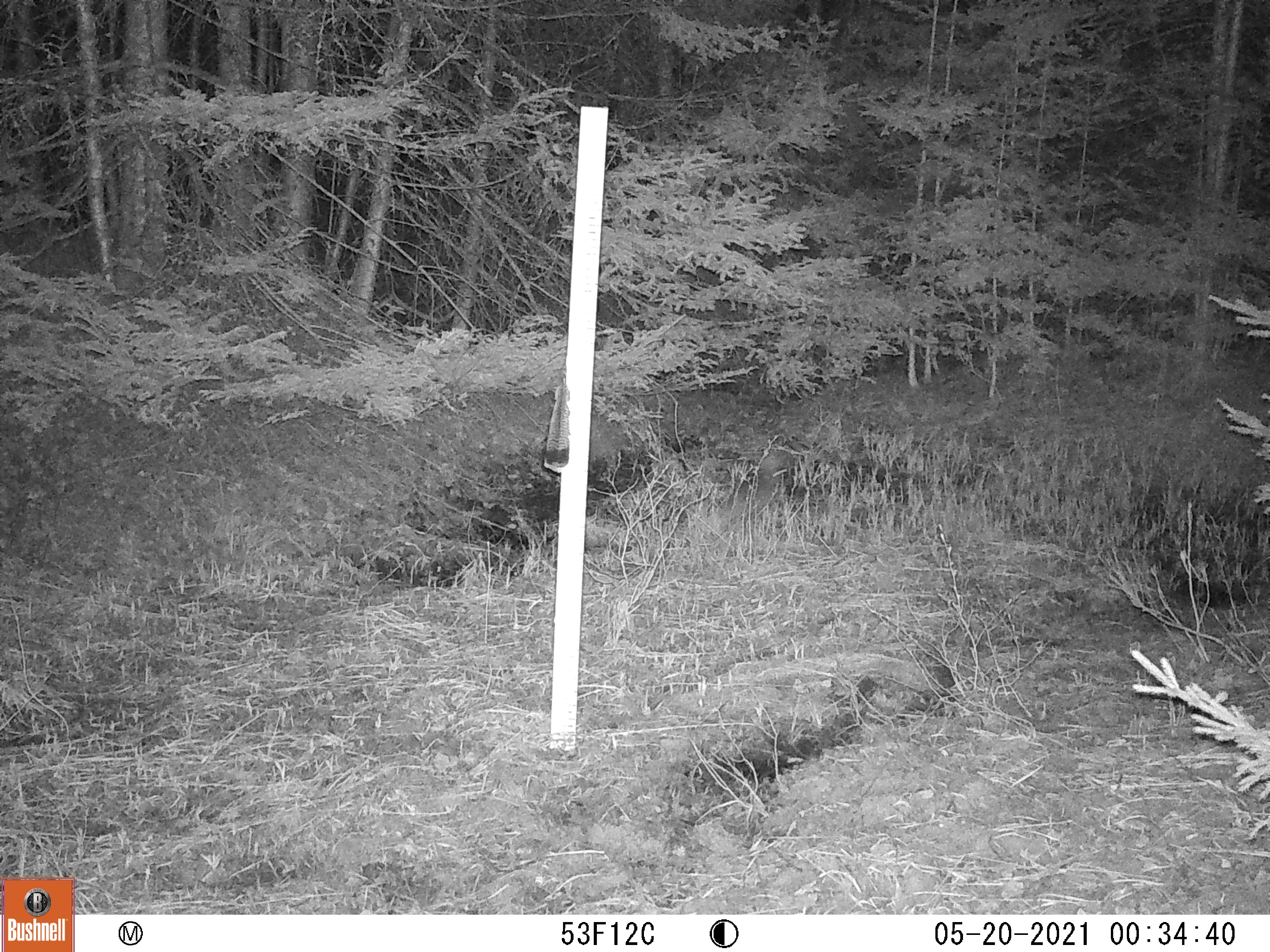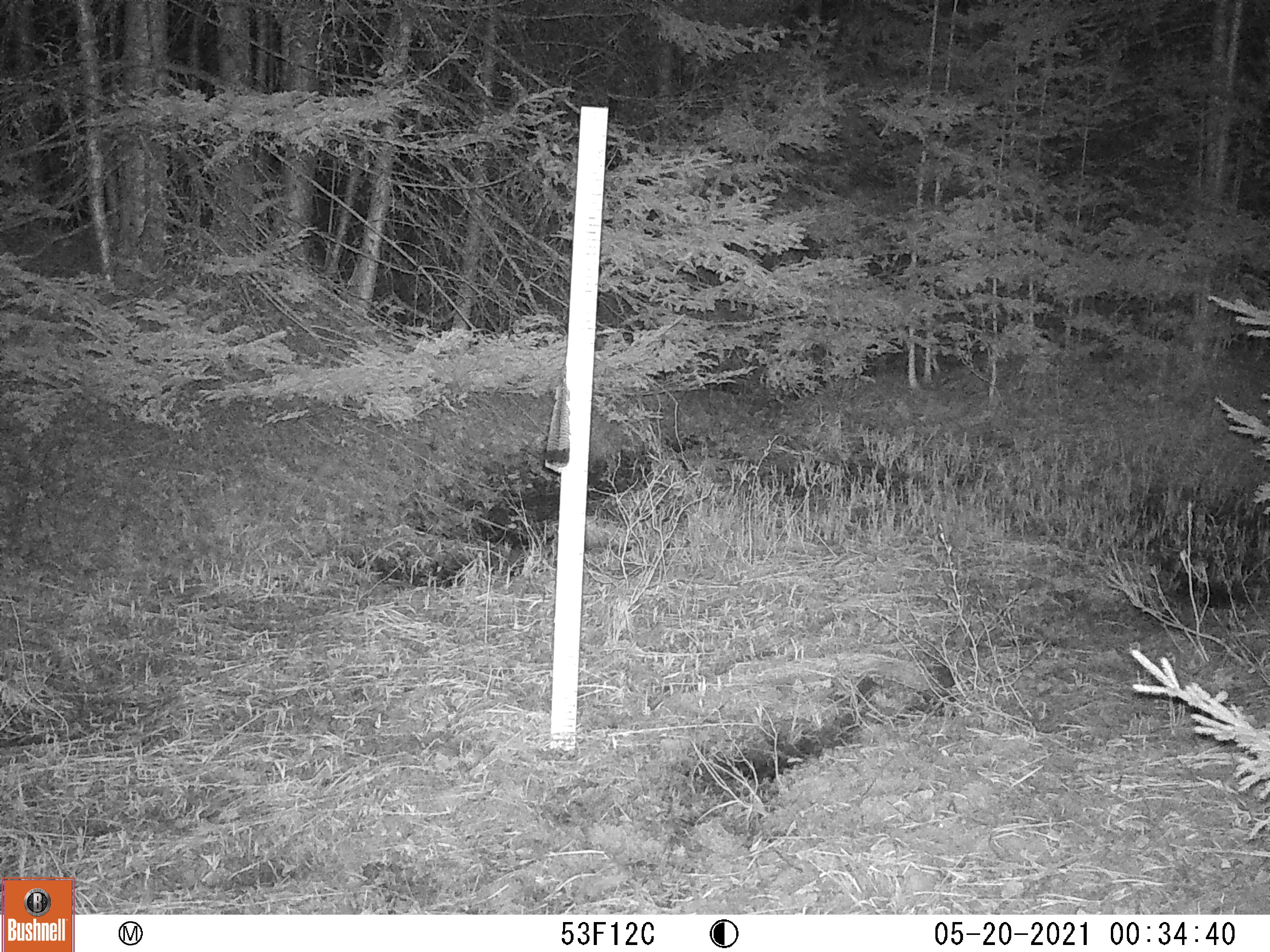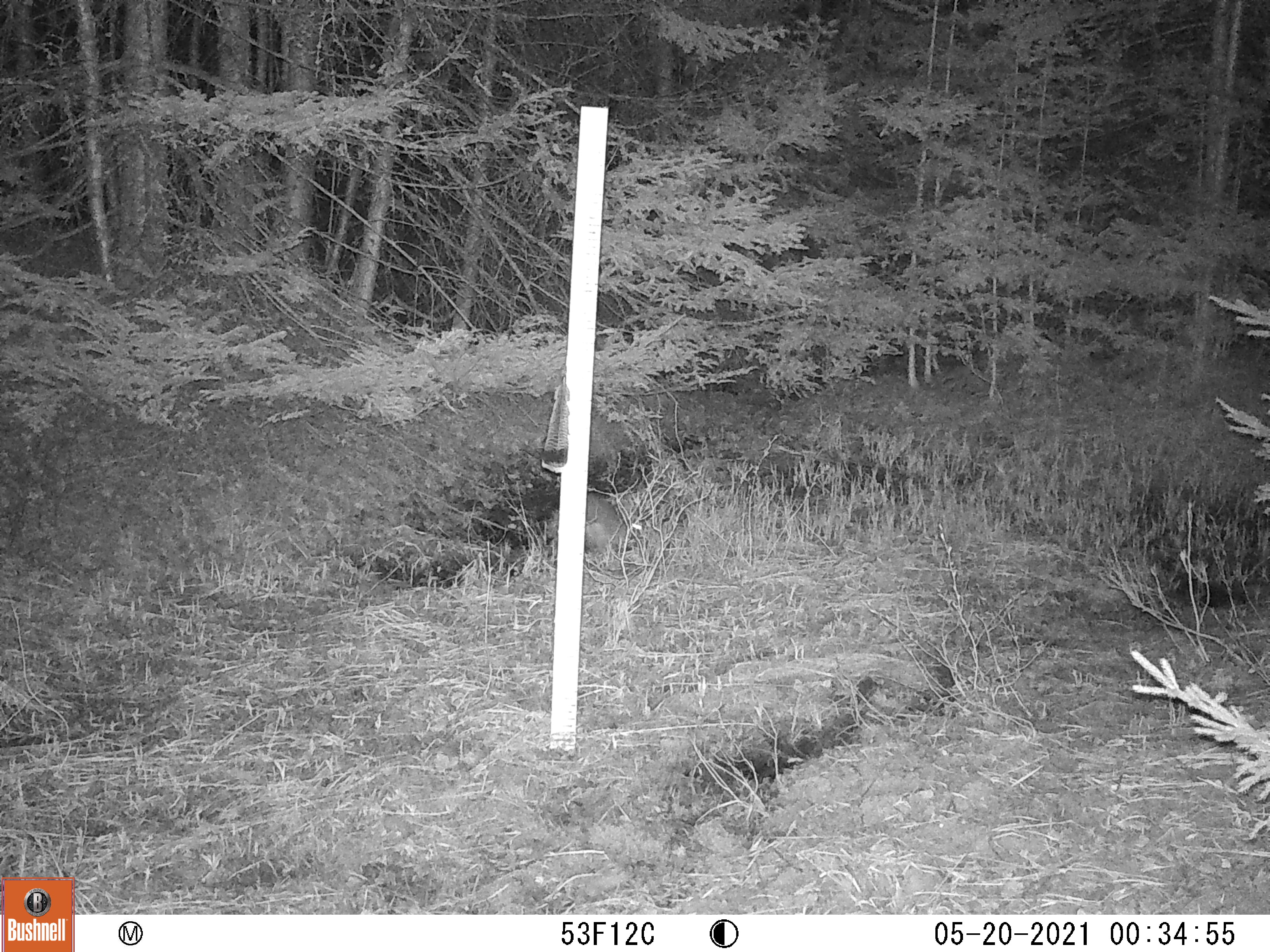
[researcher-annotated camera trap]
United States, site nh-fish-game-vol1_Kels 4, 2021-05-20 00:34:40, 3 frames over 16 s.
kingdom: Animalia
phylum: Chordata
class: Aves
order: Accipitriformes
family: Accipitridae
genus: Accipiter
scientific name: Accipiter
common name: accipiters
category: accipiter sp.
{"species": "accipiter sp. (accipiters) (Accipiter)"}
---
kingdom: Animalia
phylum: Chordata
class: Mammalia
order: Lagomorpha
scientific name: Lagomorpha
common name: rabbit or hare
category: rabbit or hare sp.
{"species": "rabbit or hare sp. (rabbit or hare) (Lagomorpha)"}